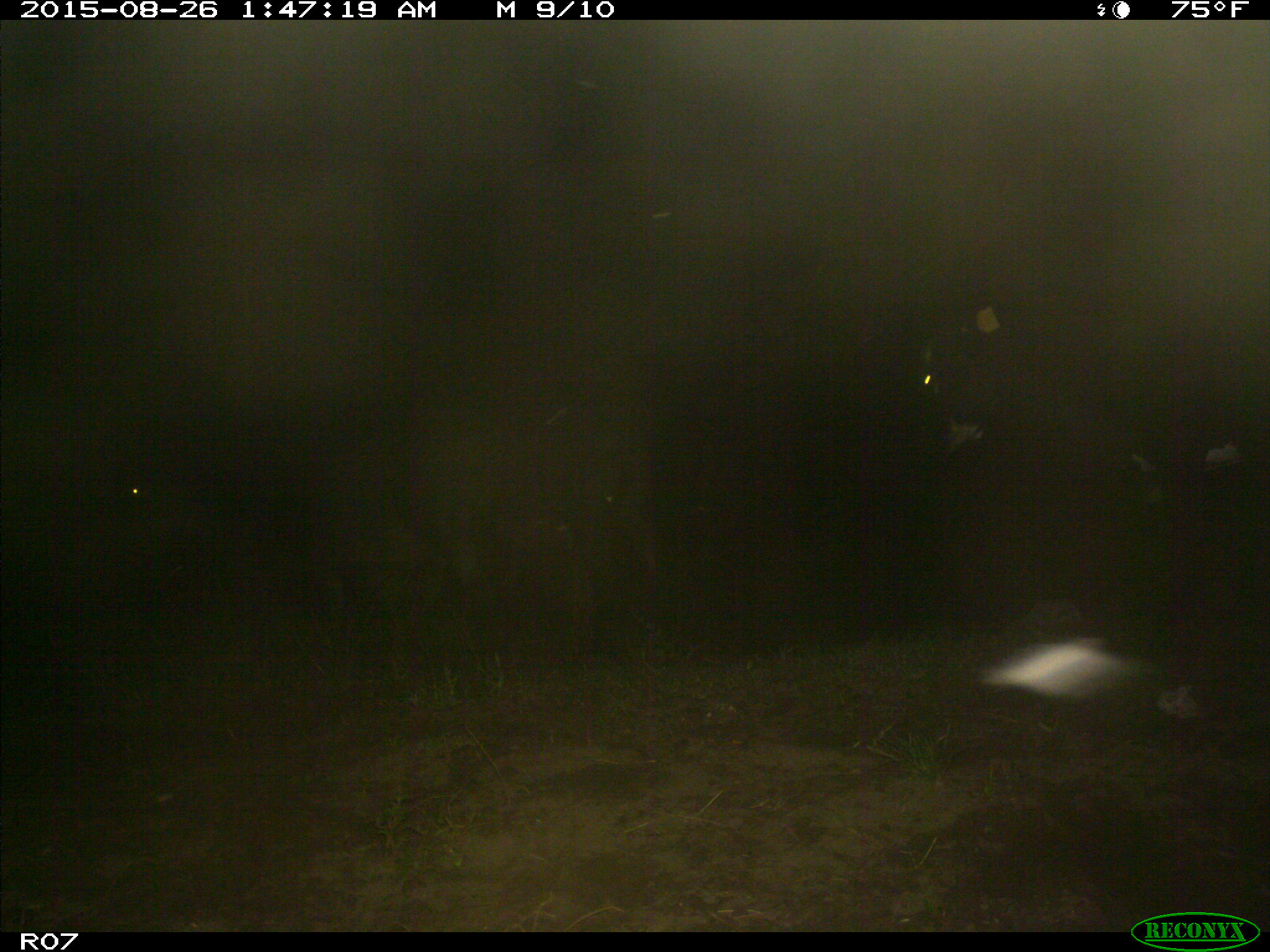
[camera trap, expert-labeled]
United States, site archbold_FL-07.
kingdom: Animalia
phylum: Chordata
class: Mammalia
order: Artiodactyla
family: Bovidae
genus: Bos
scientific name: Bos taurus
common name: domestic cow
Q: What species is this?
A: Bos taurus (domestic cow).